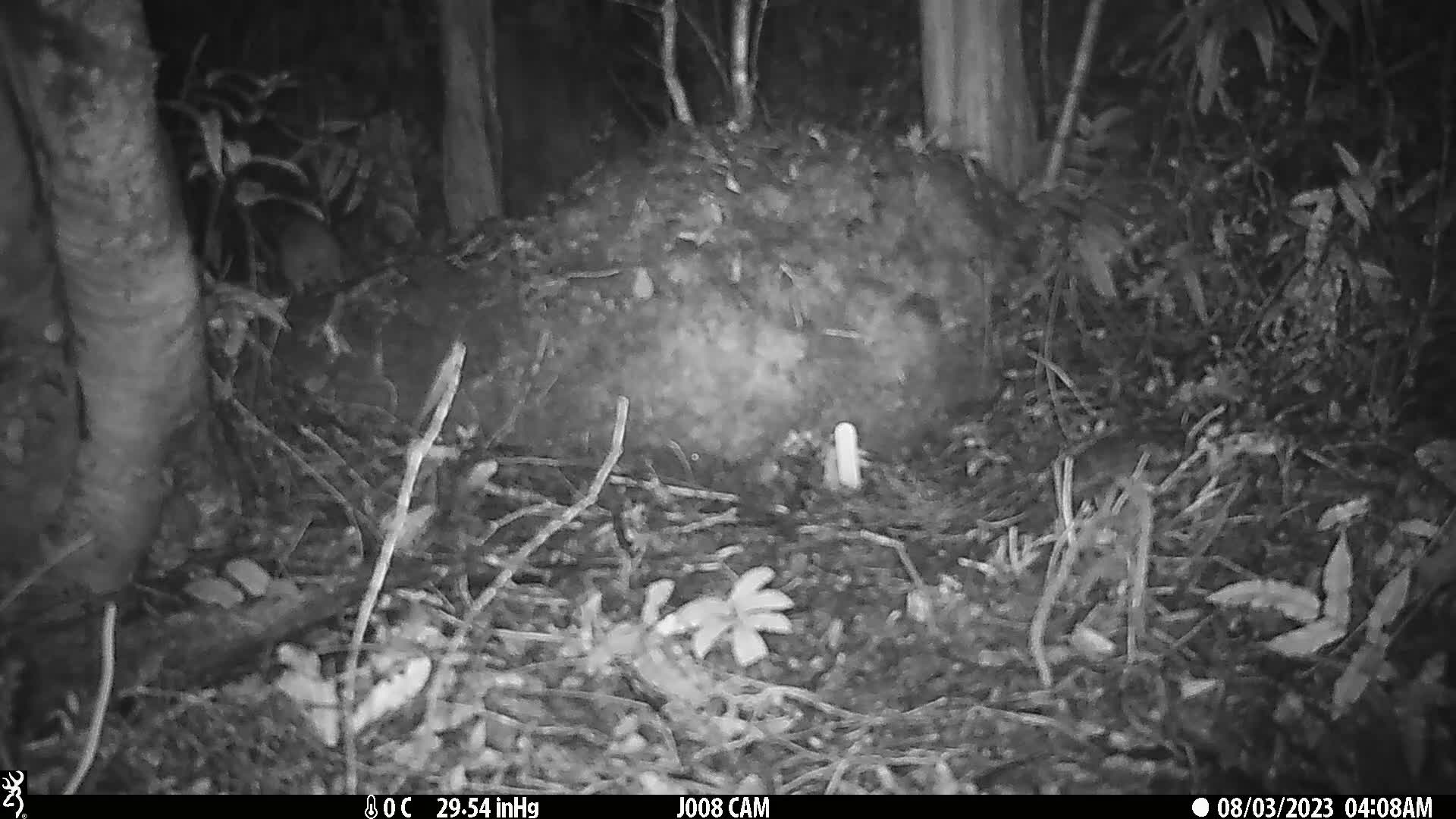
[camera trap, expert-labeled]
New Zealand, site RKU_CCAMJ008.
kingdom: Animalia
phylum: Chordata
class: Mammalia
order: Rodentia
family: Muridae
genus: Rattus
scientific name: Rattus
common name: rat